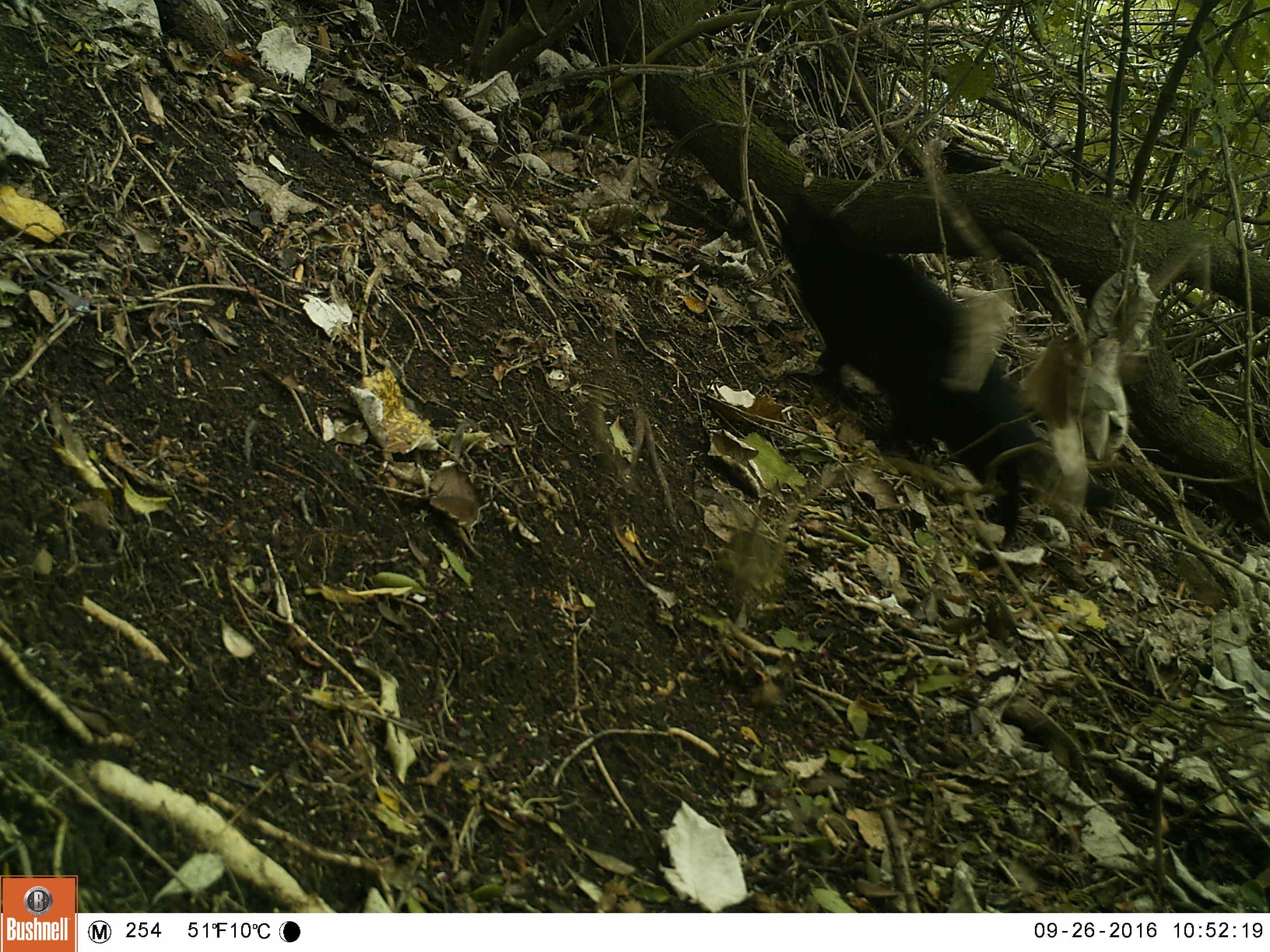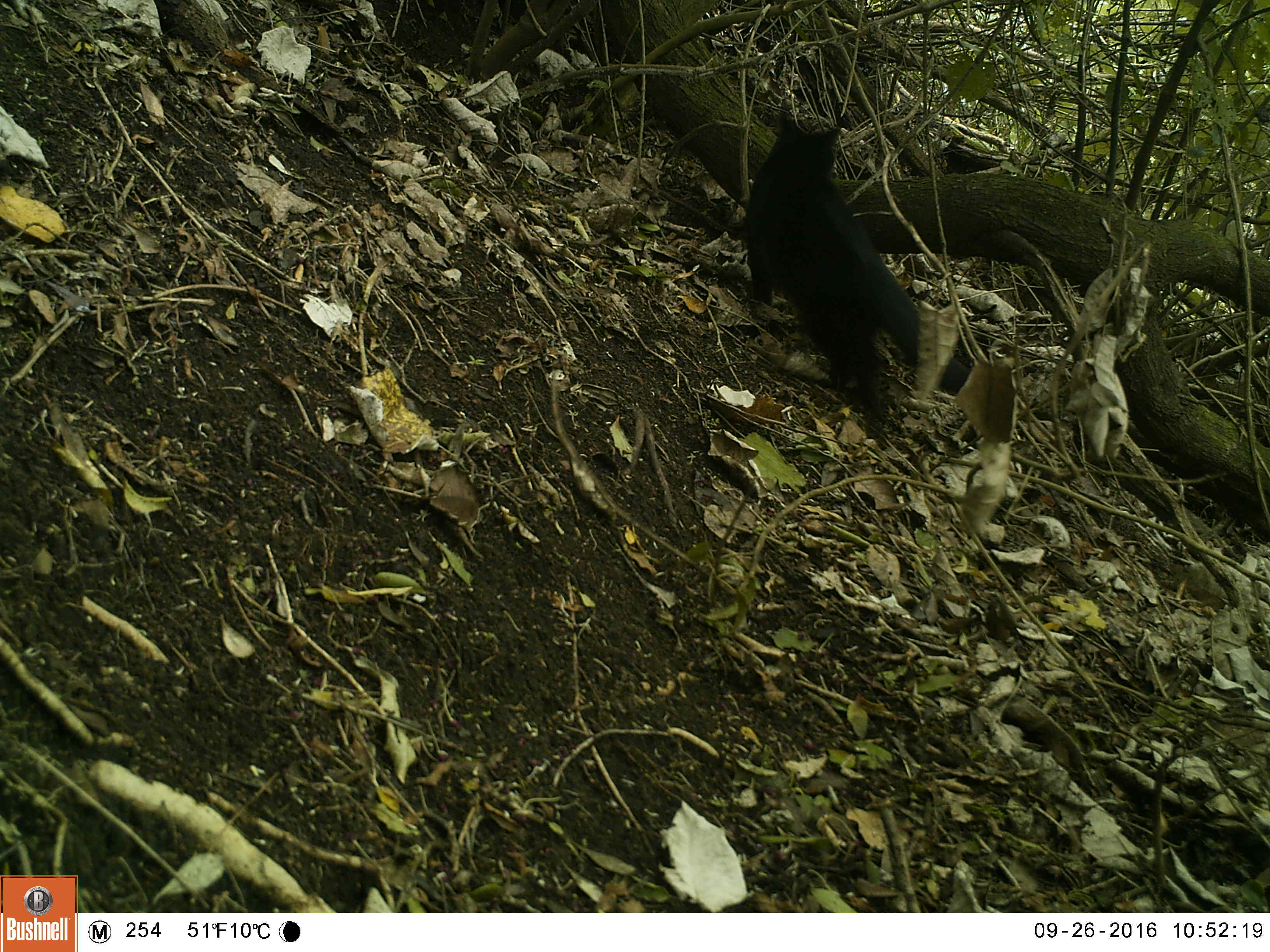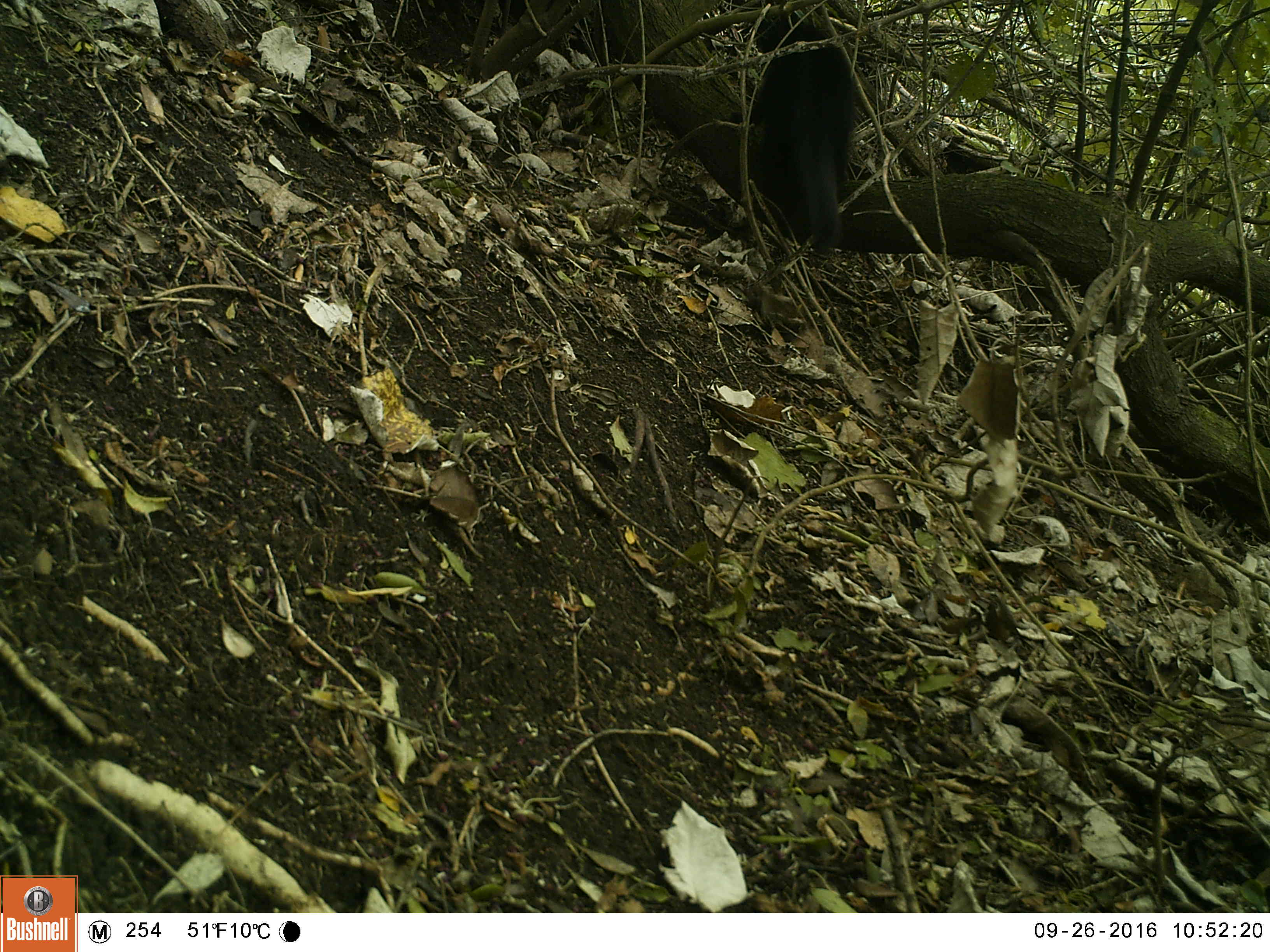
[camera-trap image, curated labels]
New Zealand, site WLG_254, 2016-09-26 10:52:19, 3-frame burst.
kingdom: Animalia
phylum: Chordata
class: Mammalia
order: Carnivora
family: Felidae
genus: Felis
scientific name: Felis catus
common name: domestic cat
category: cat